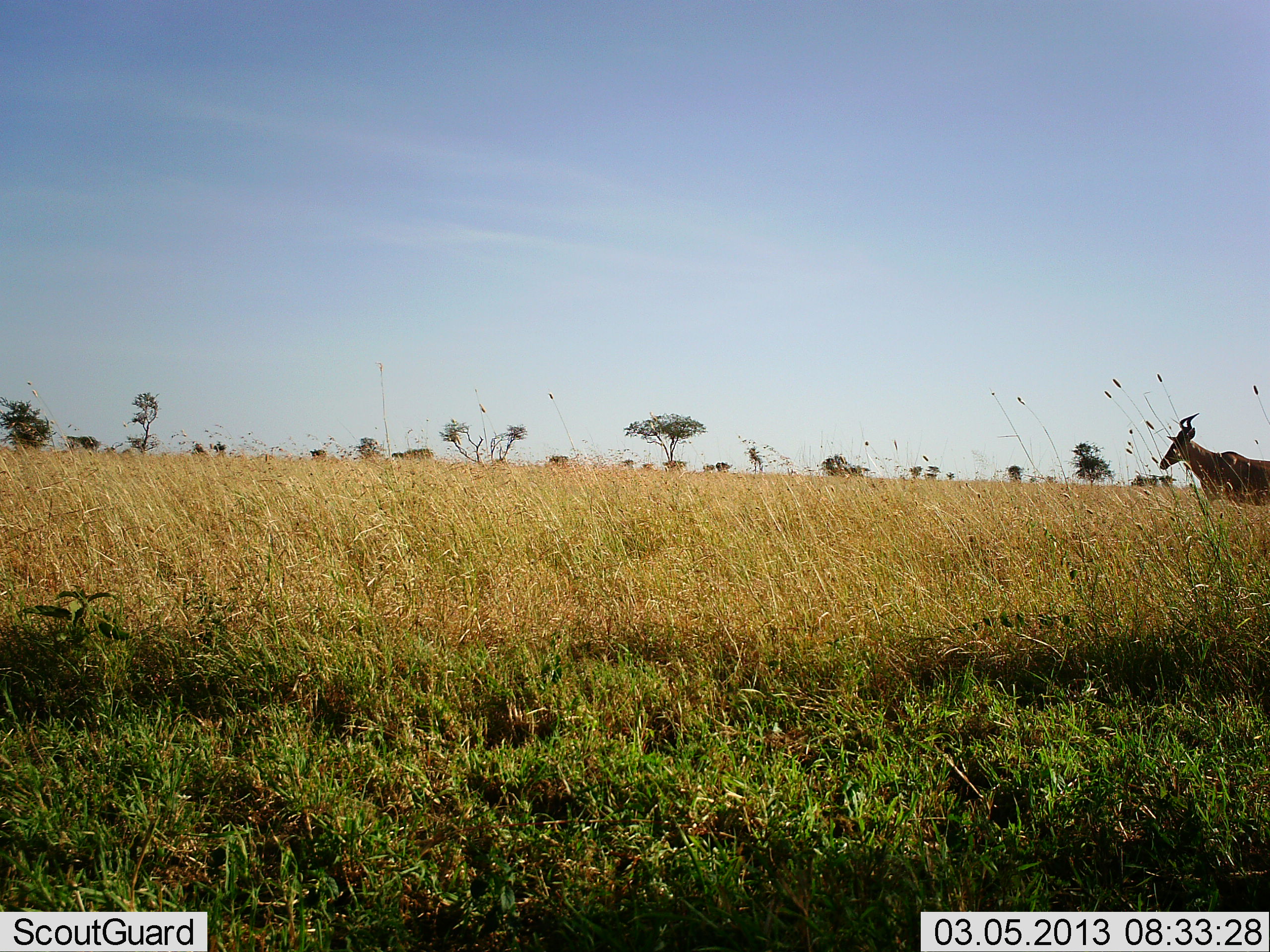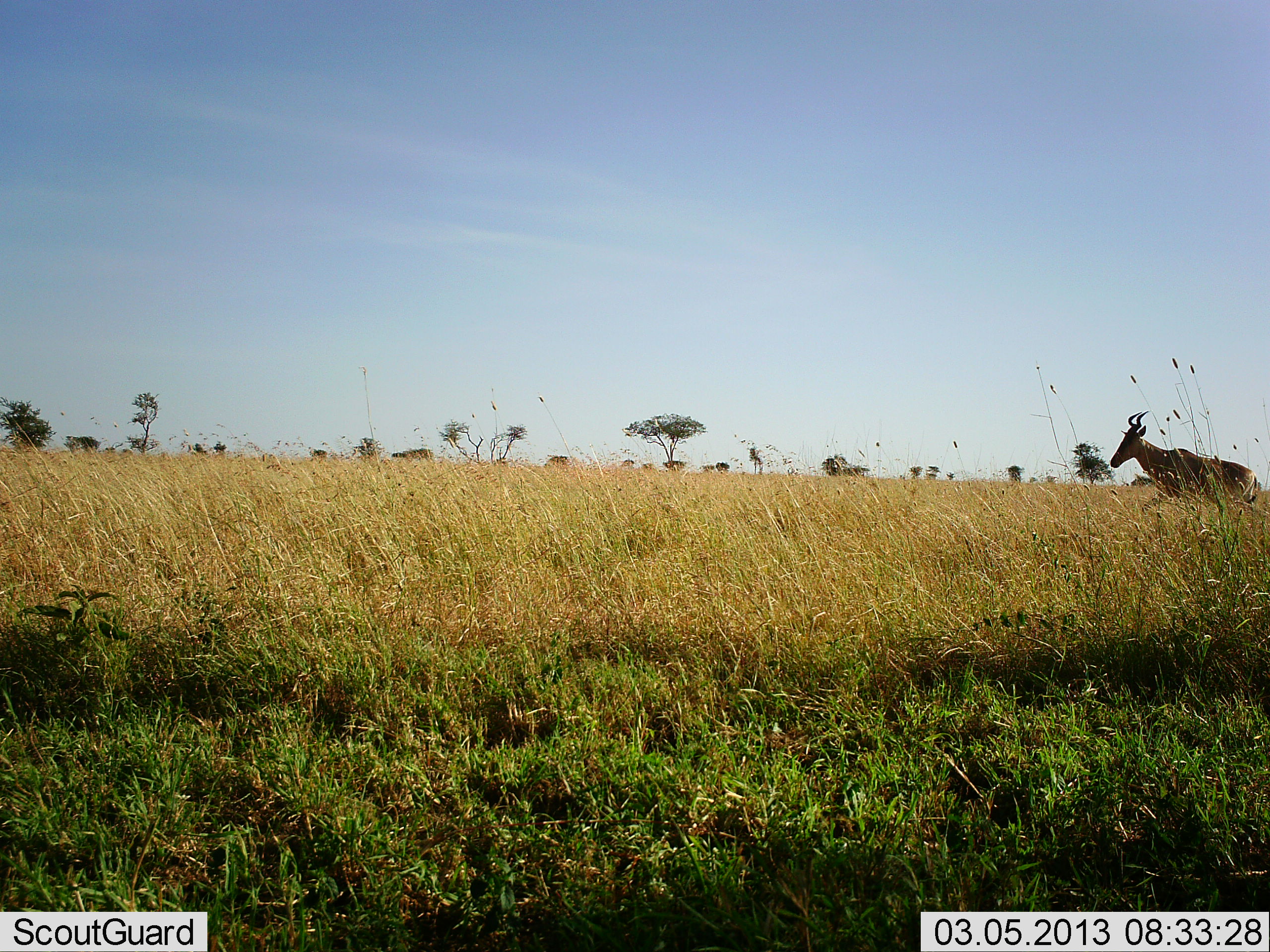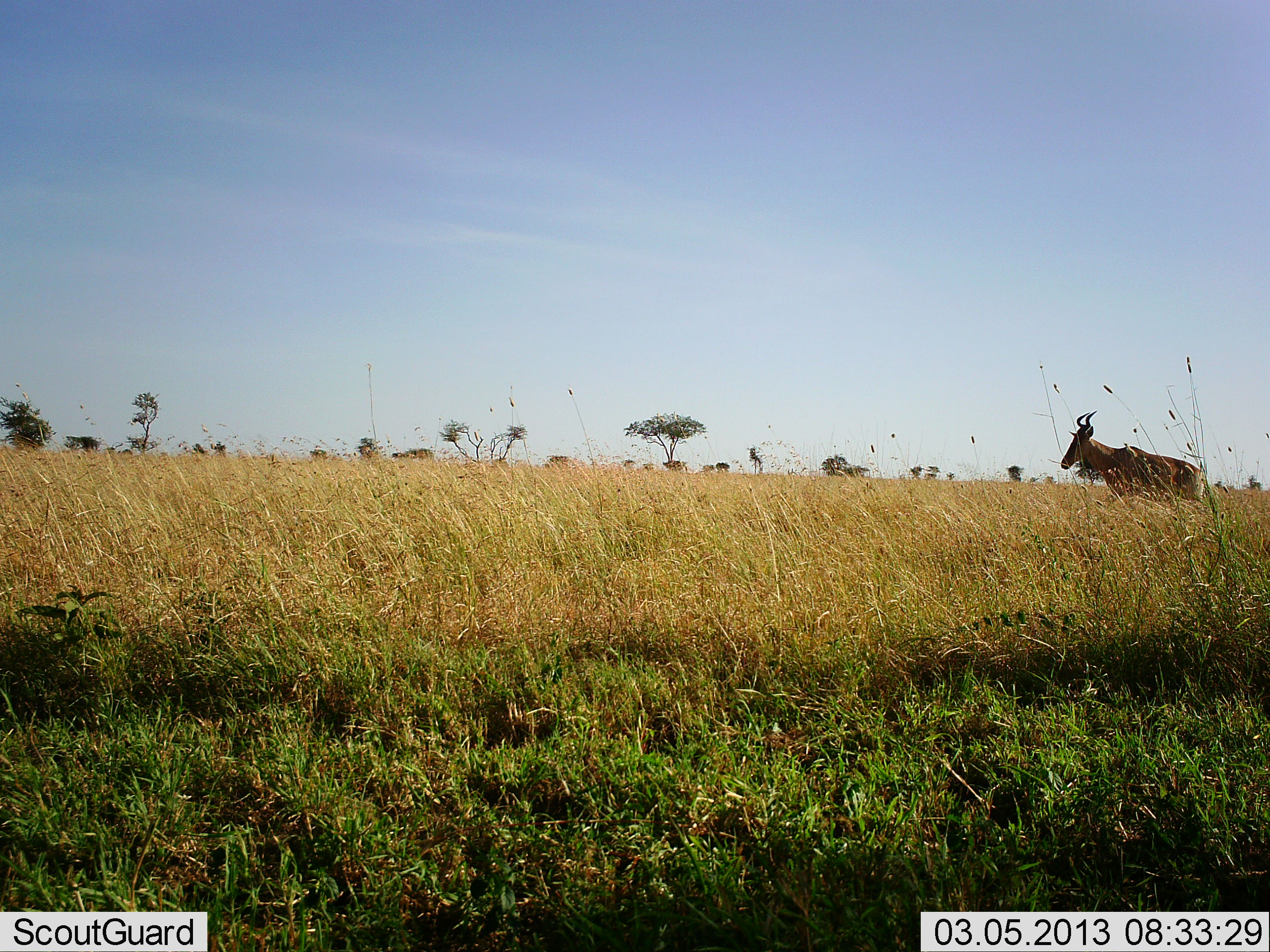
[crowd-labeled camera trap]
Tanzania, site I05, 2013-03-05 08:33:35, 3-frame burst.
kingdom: Animalia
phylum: Chordata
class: Mammalia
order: Artiodactyla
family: Bovidae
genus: Alcelaphus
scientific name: Alcelaphus buselaphus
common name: hartebeest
Hartebeest (Alcelaphus buselaphus), count 1. Behavior (volunteer vote fractions): standing 6%, resting 0%, moving 97%, interacting 0%. Young present (vote fraction): 0%. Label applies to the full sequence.